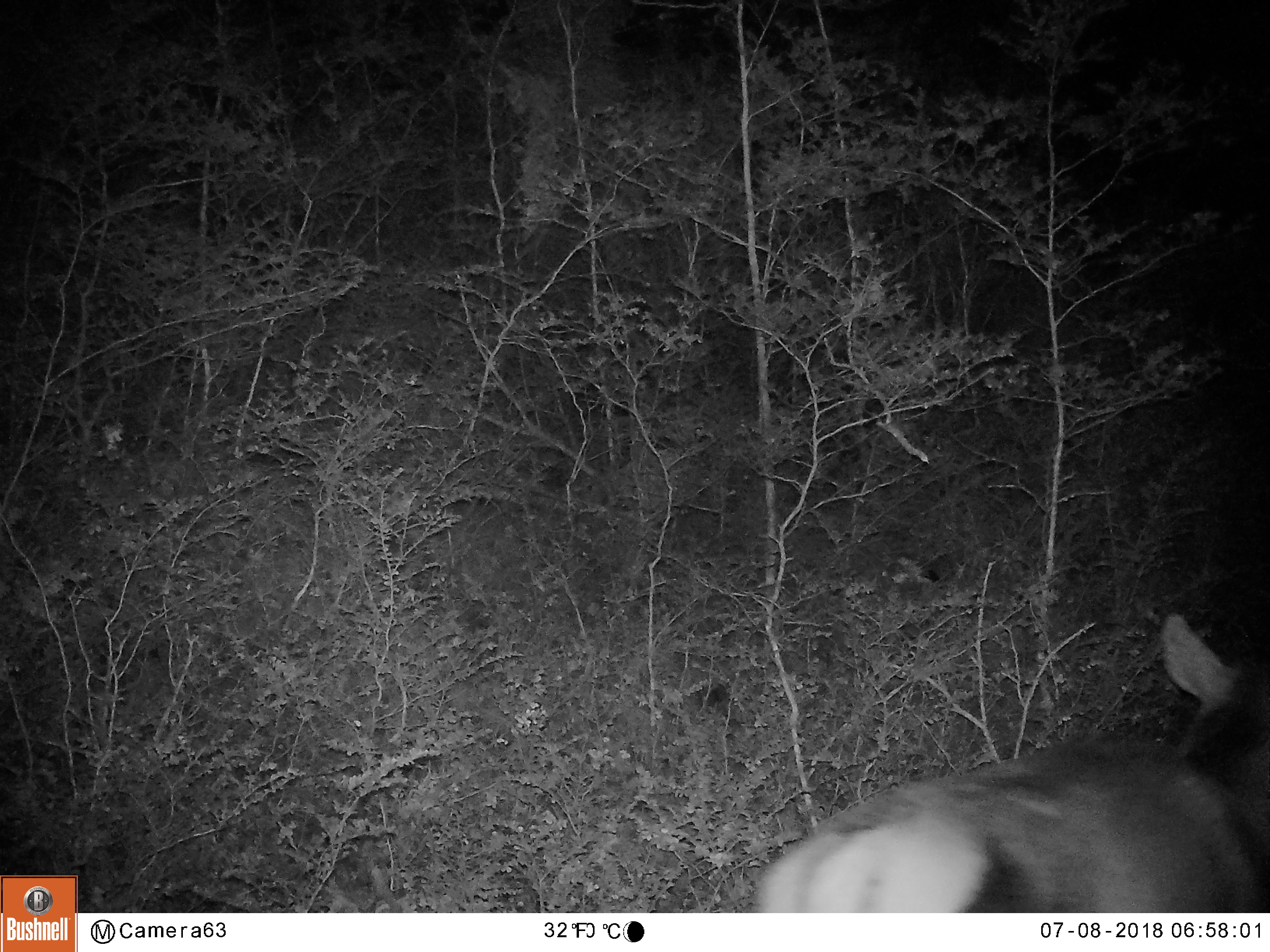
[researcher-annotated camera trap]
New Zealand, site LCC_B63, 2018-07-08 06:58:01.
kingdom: Animalia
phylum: Chordata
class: Mammalia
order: Artiodactyla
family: Cervidae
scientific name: Cervidae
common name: deer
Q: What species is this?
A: Deer (Cervidae).